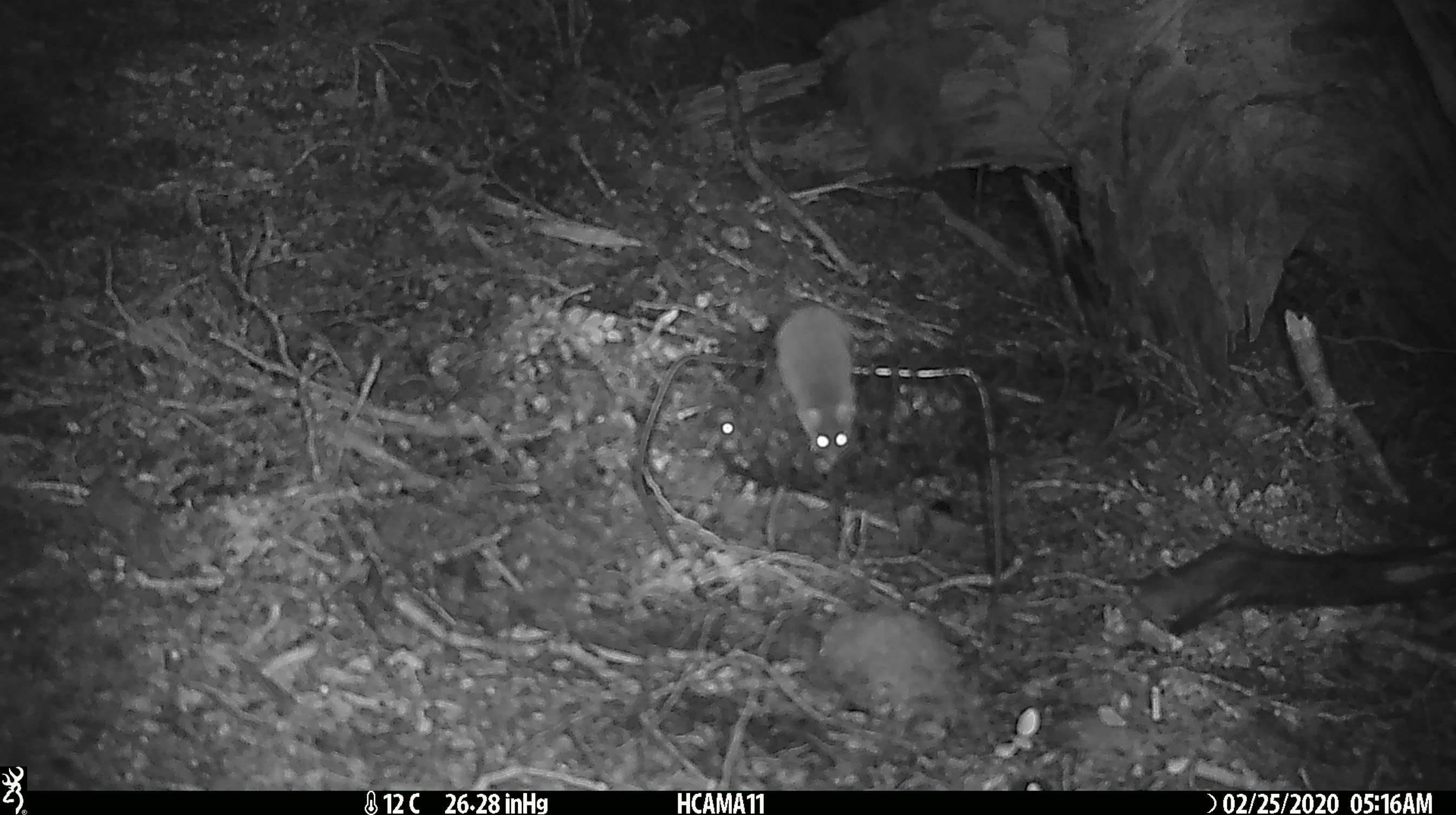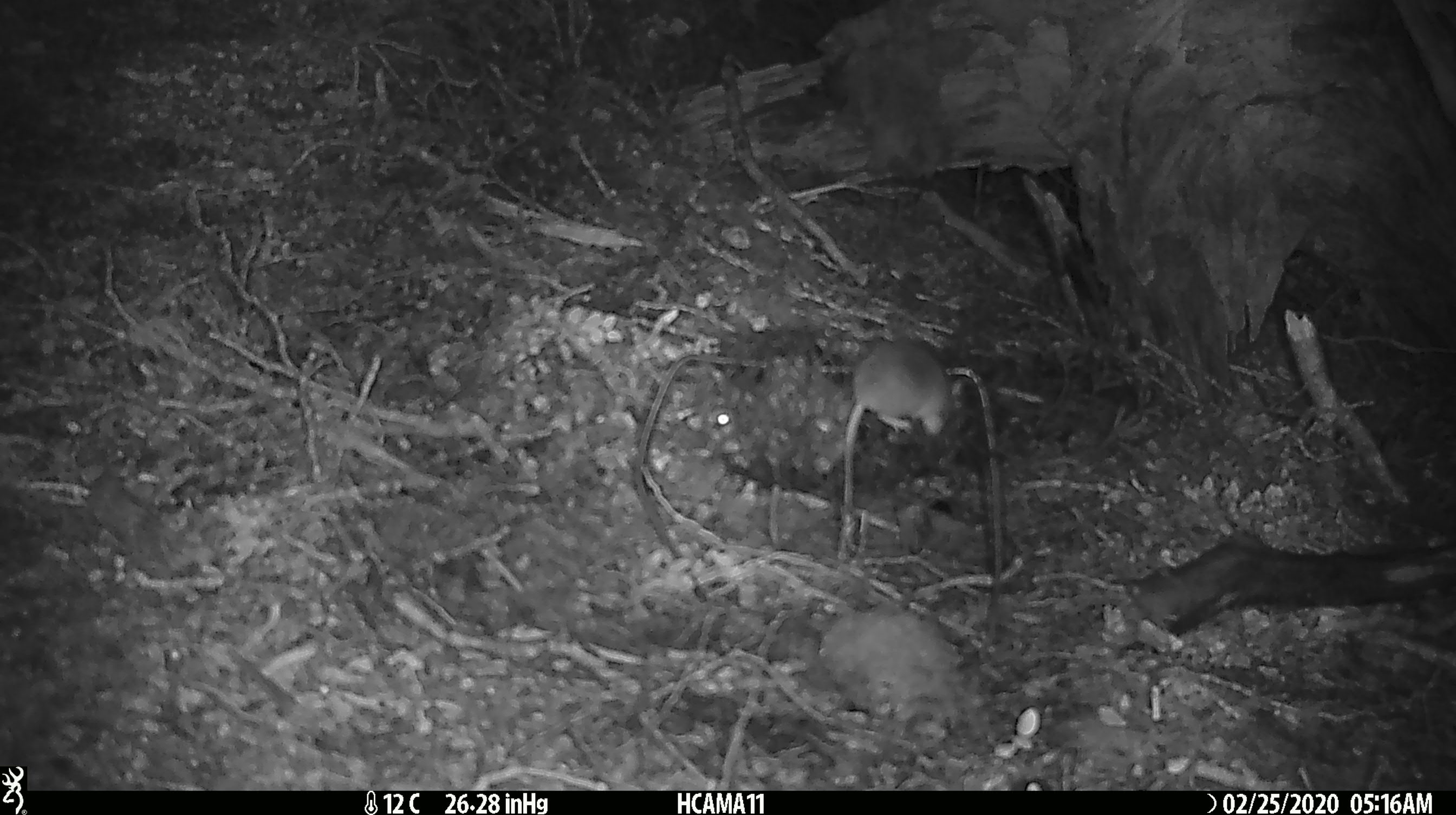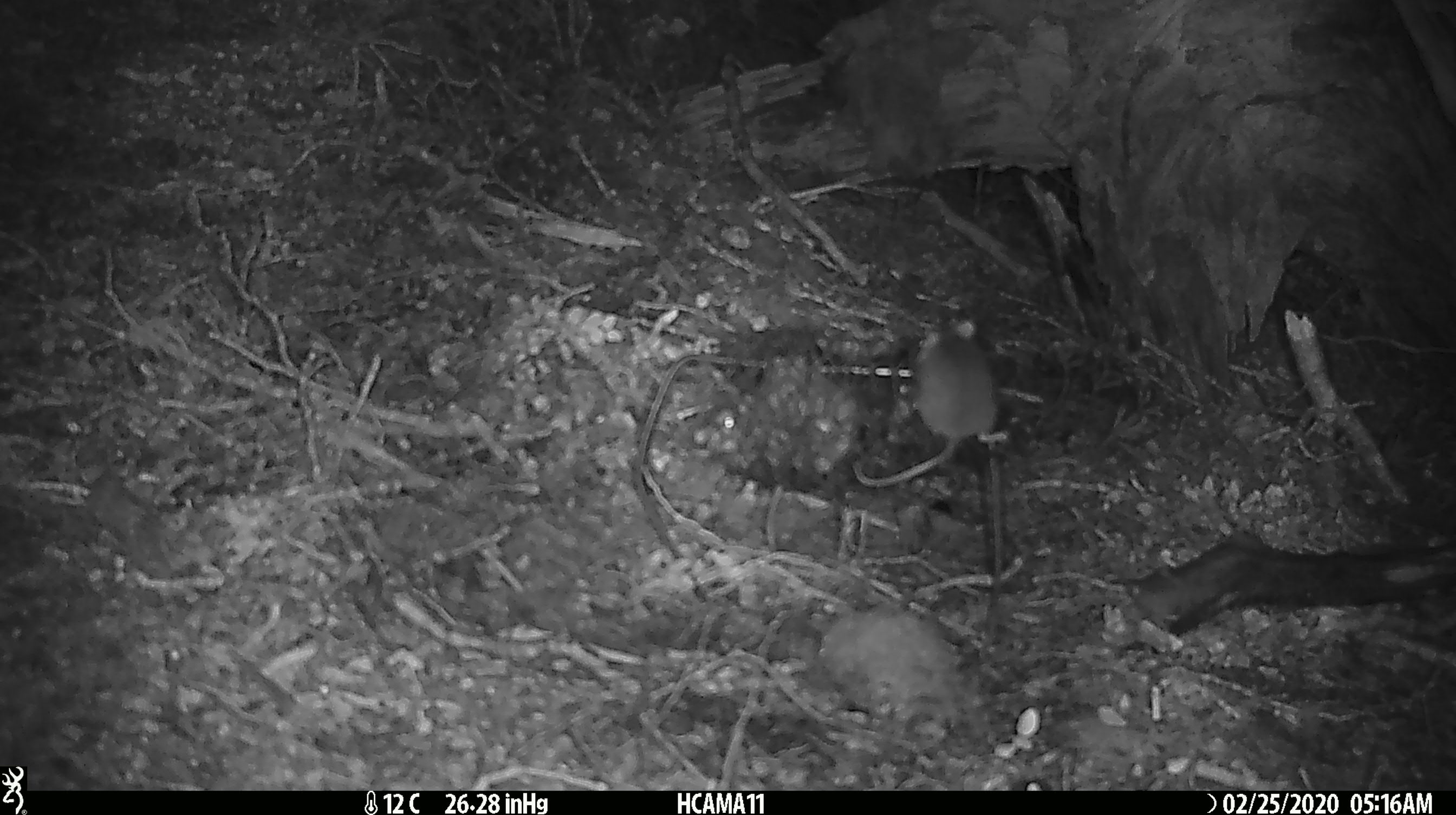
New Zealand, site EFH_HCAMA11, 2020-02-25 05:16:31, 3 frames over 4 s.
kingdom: Animalia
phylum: Chordata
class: Mammalia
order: Rodentia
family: Muridae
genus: Mus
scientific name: Mus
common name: mouse